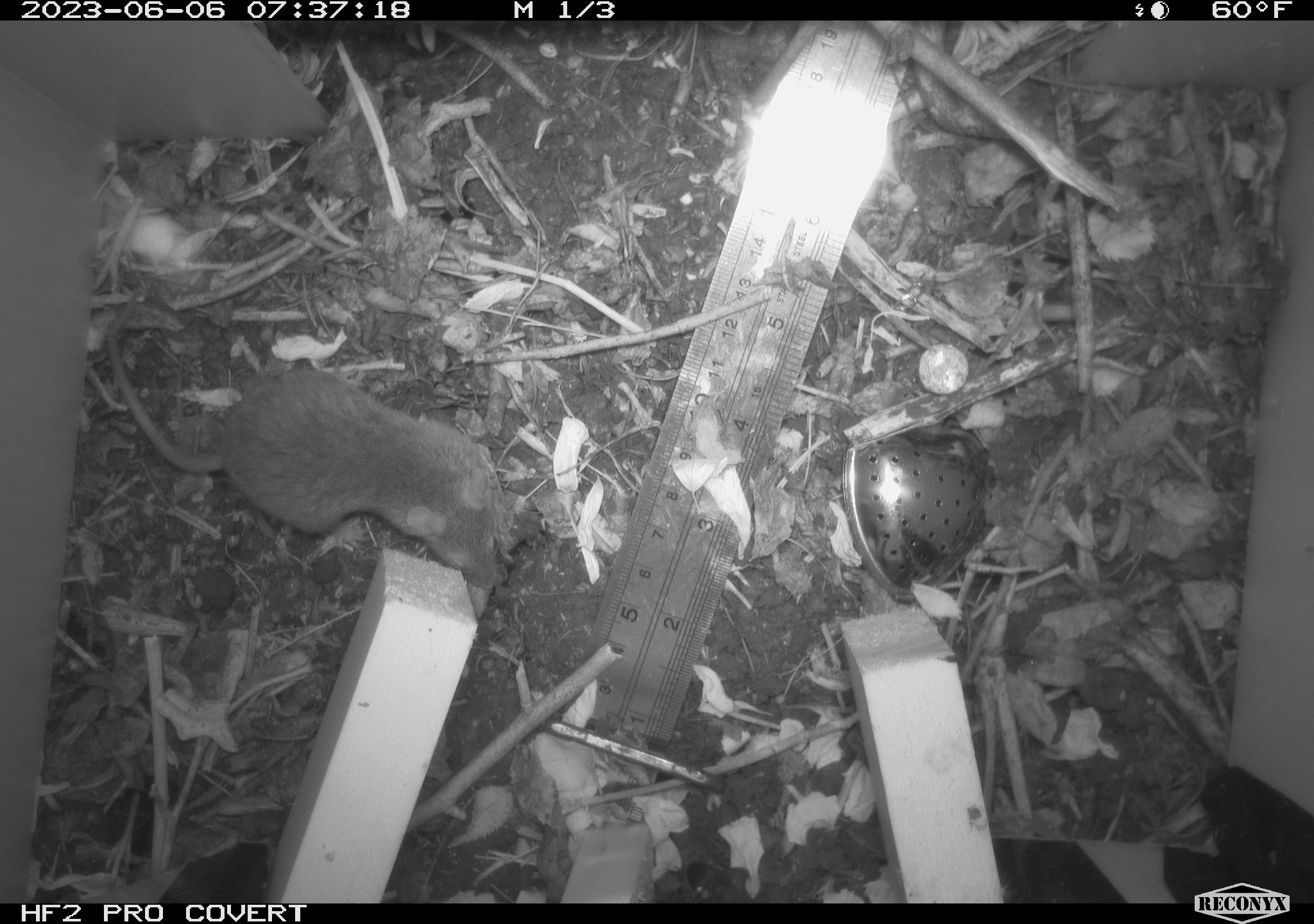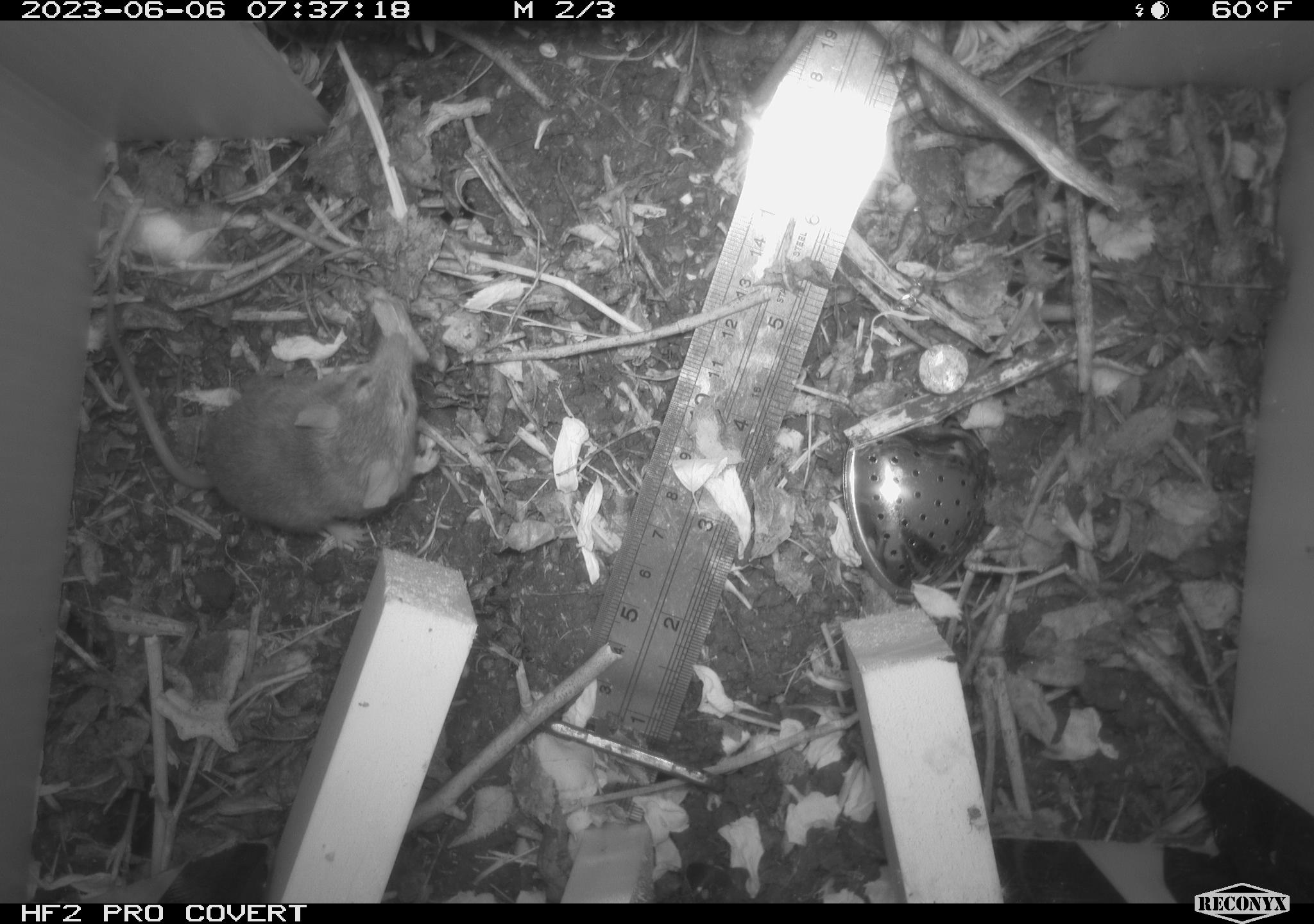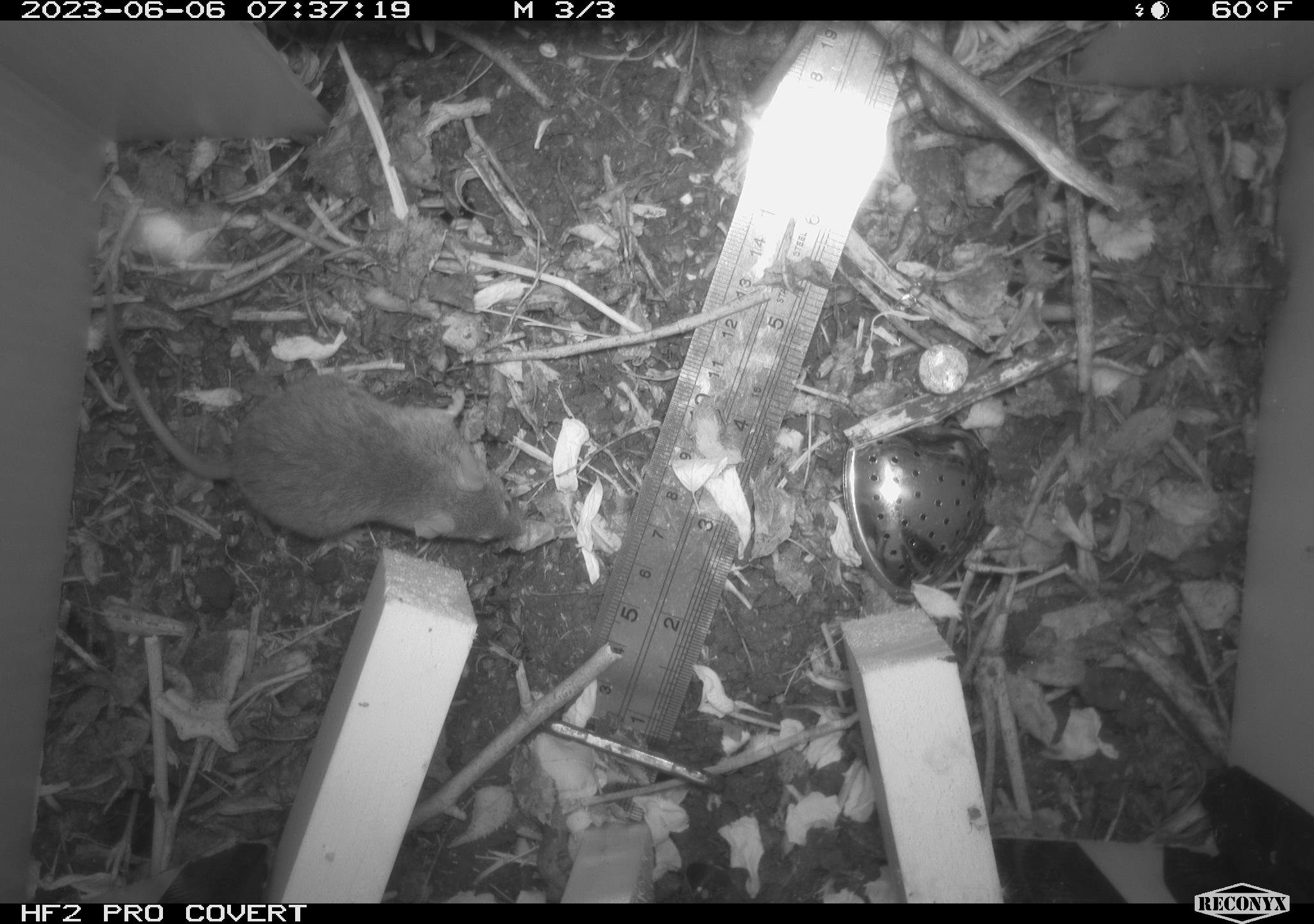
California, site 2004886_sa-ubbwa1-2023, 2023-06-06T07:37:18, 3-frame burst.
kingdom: Animalia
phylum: Chordata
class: Mammalia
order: Rodentia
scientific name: Rodentia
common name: rodent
Rodent (Rodentia).